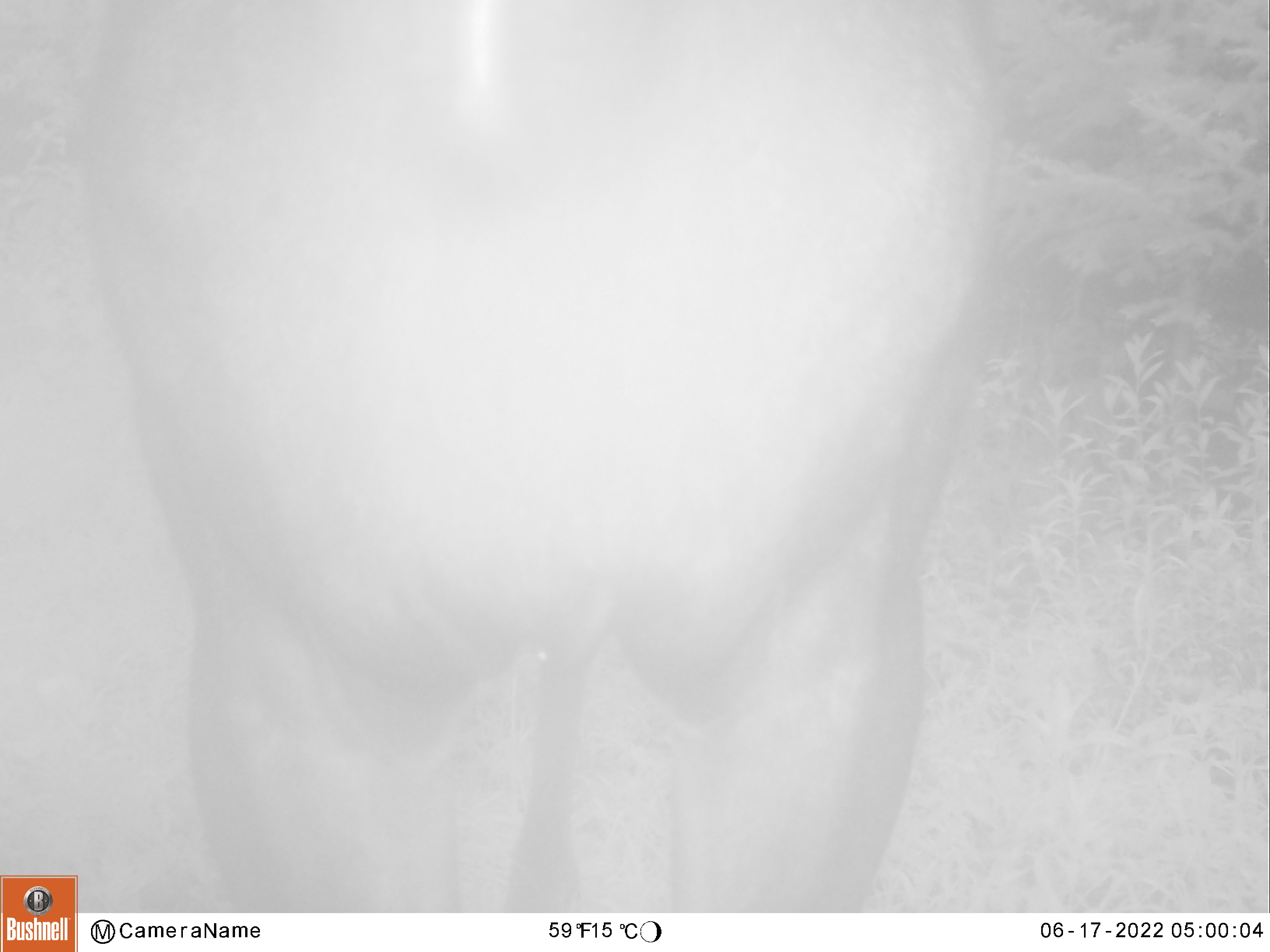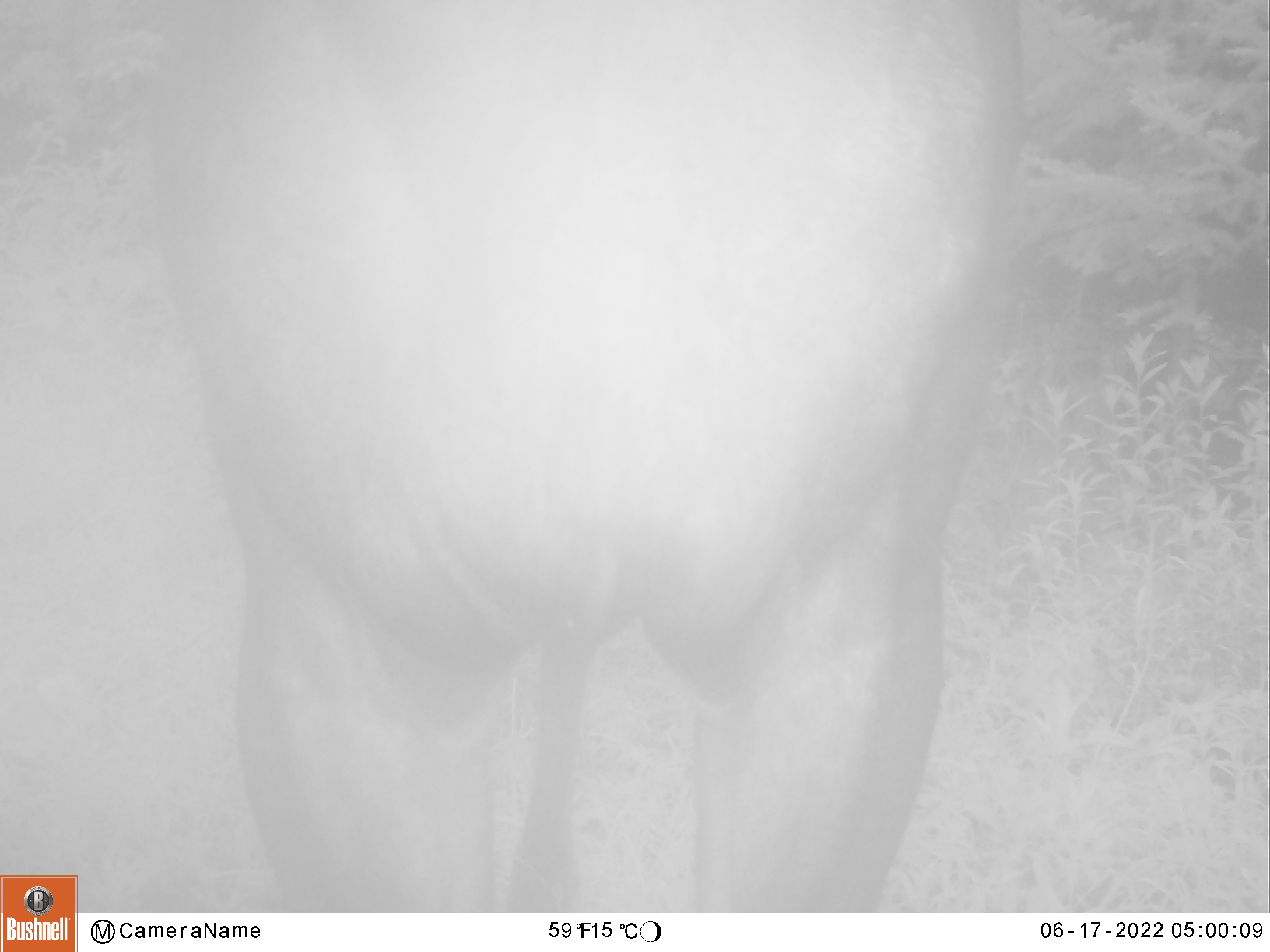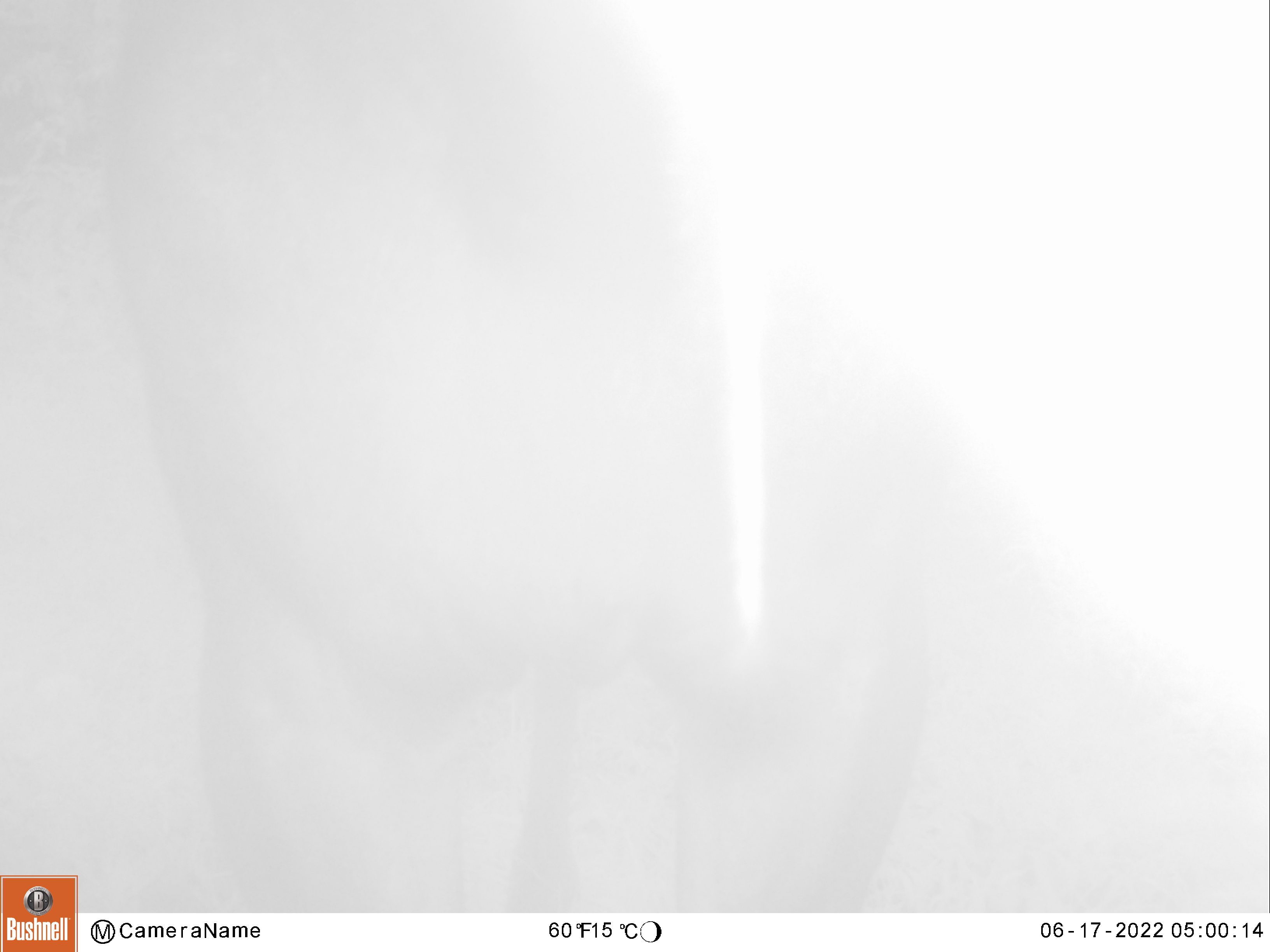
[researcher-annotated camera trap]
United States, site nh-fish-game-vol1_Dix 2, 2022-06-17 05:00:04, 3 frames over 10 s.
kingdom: Animalia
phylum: Chordata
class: Mammalia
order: Artiodactyla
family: Cervidae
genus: Alces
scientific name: Alces alces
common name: moose